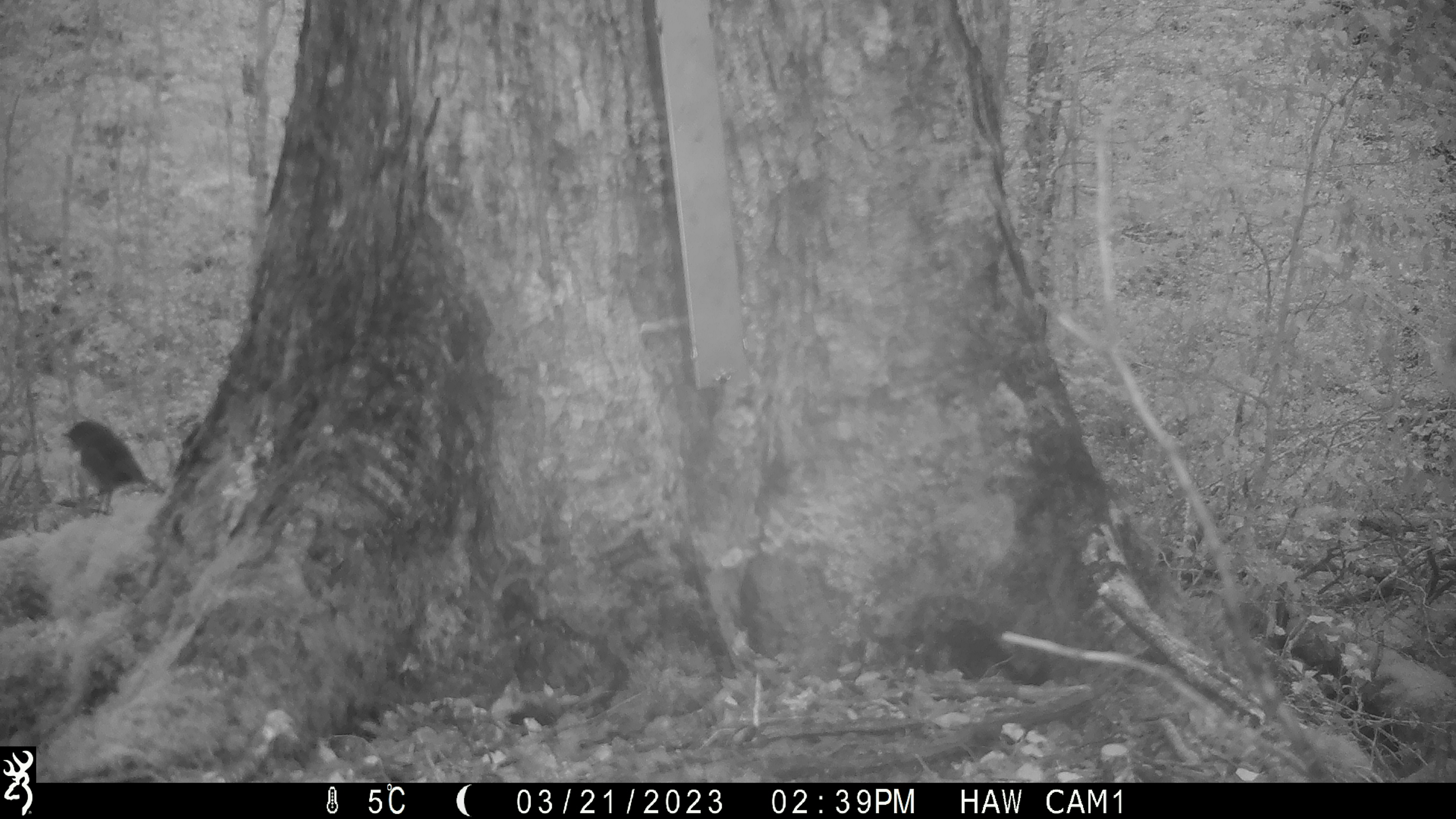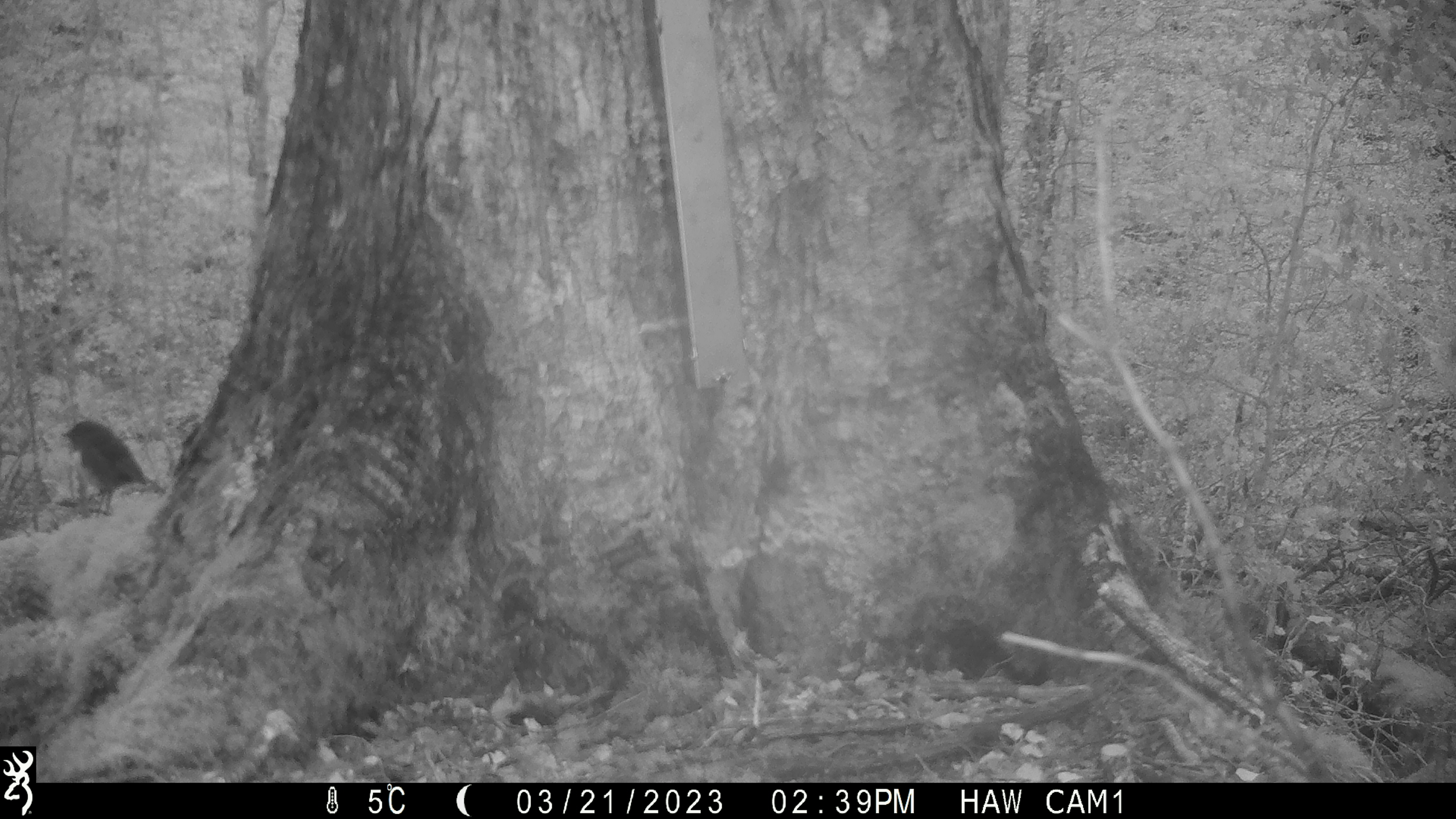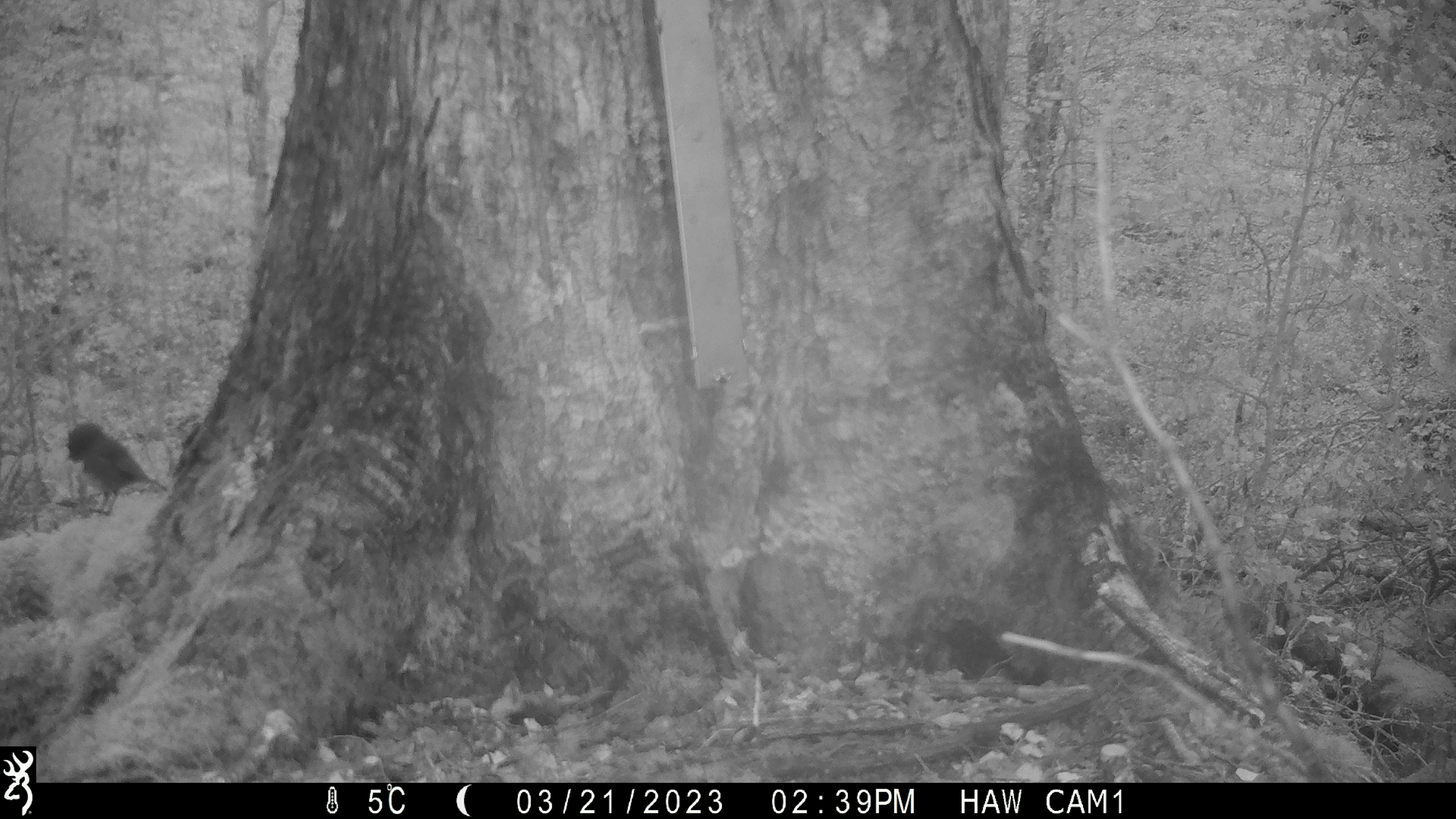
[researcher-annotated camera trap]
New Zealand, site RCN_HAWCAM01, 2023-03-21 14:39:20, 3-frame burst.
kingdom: Animalia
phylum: Chordata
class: Aves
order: Passeriformes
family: Petroicidae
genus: Petroica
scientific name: Petroica australis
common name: new zealand robin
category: robin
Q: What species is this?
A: Robin (new zealand robin) (Petroica australis).